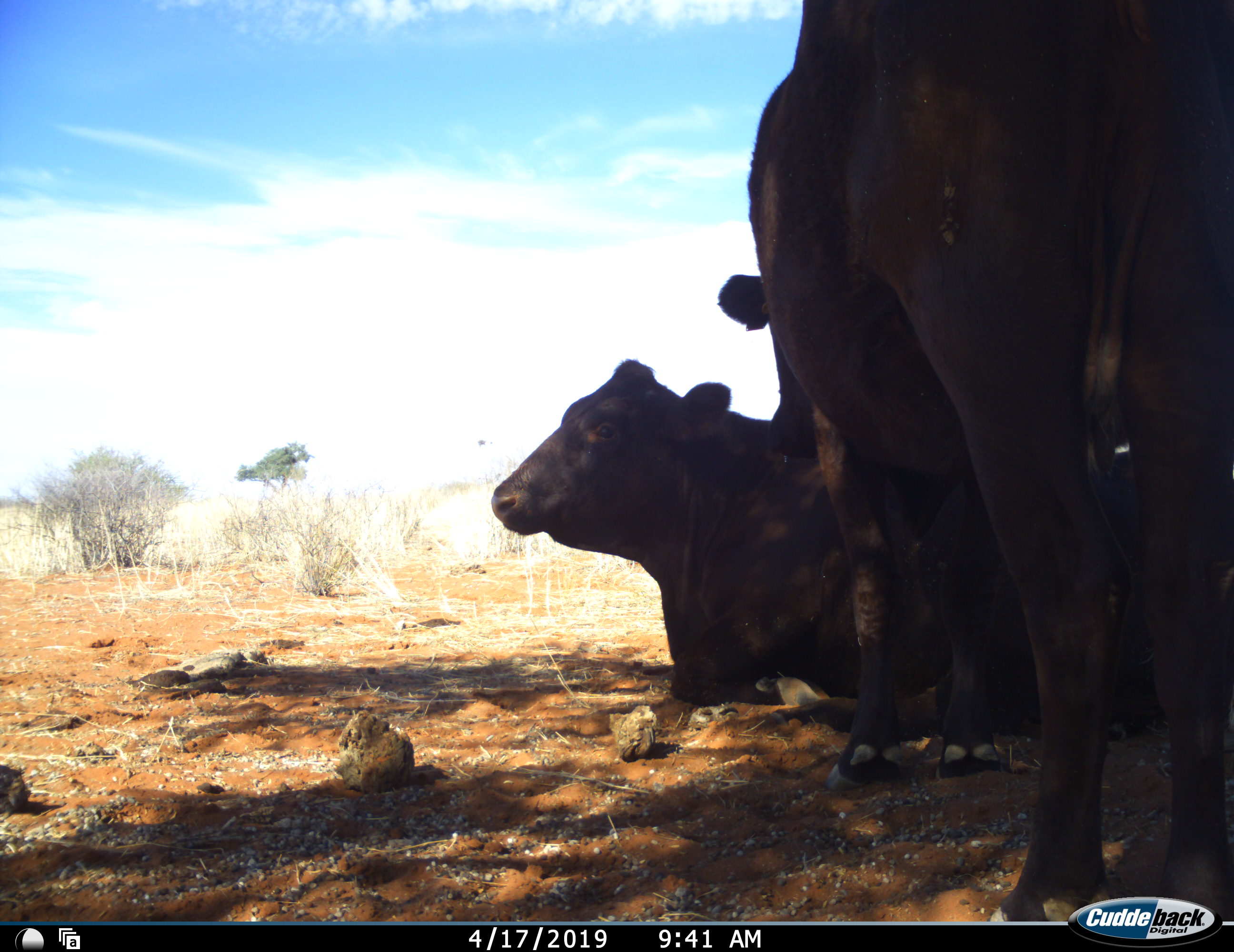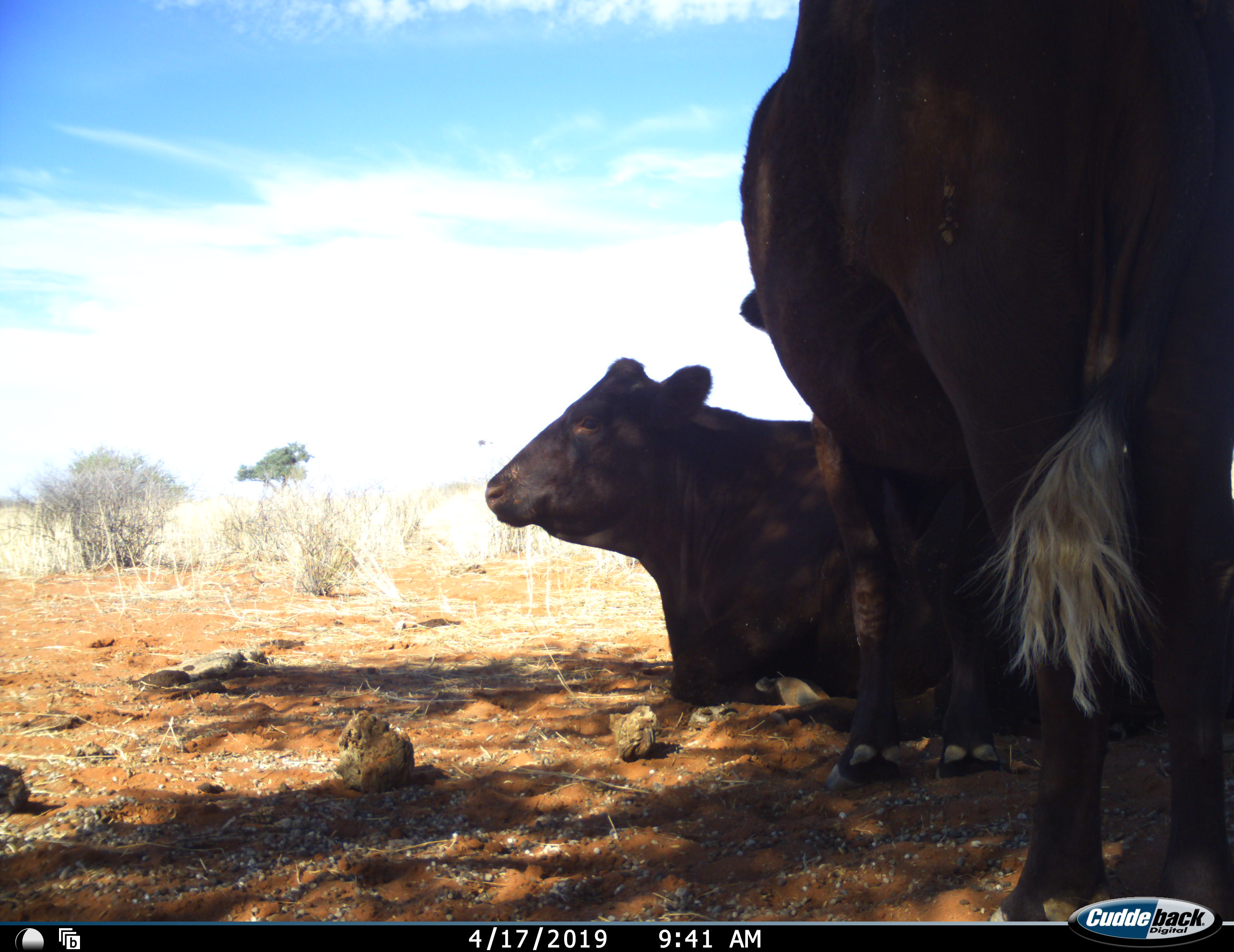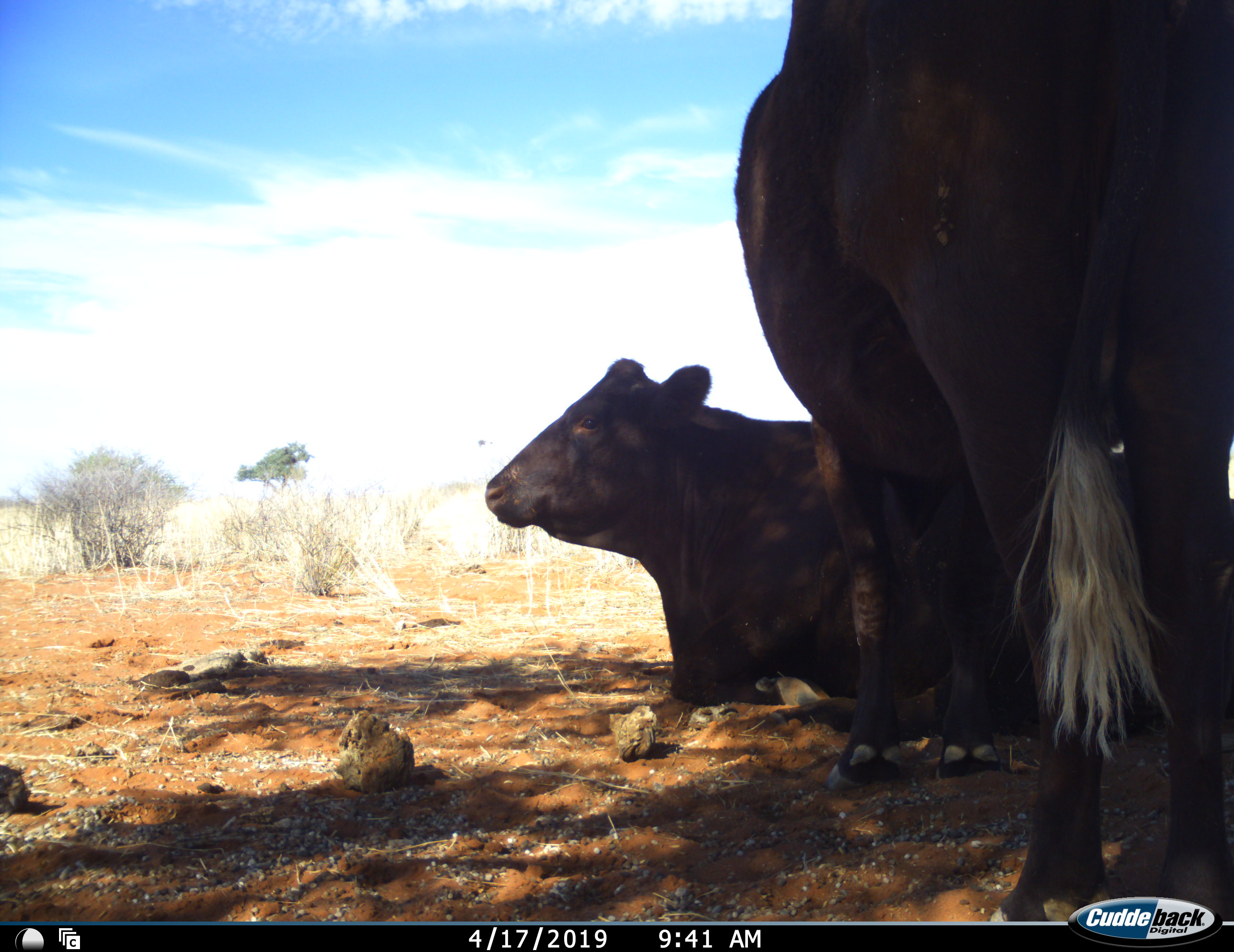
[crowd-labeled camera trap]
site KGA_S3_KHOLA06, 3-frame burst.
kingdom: Animalia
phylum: Chordata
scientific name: Vertebrata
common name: domestic animal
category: domesticanimal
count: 2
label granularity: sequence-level